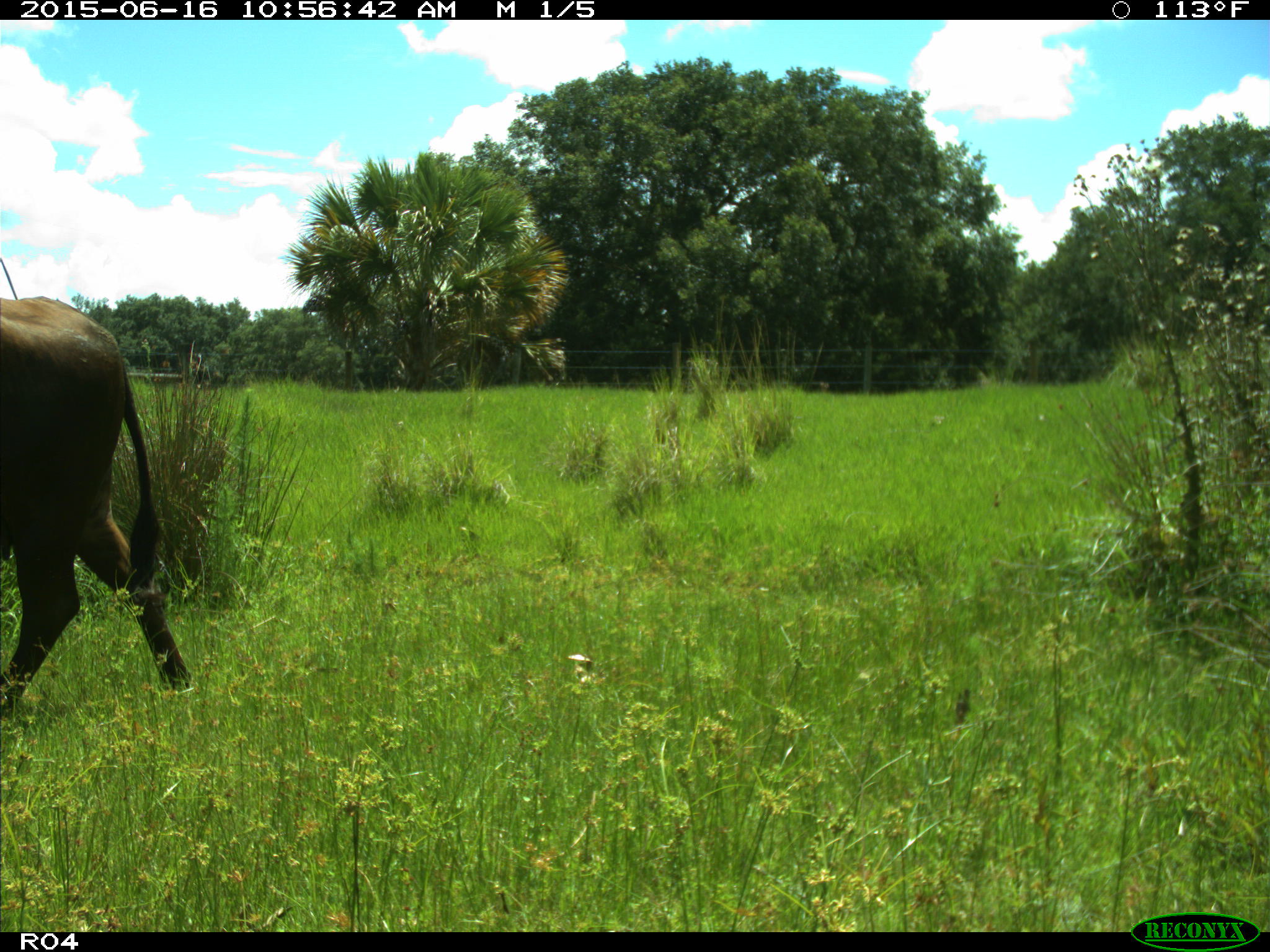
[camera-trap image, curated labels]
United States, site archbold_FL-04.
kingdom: Animalia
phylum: Chordata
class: Mammalia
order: Artiodactyla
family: Bovidae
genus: Bos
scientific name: Bos taurus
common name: domestic cow